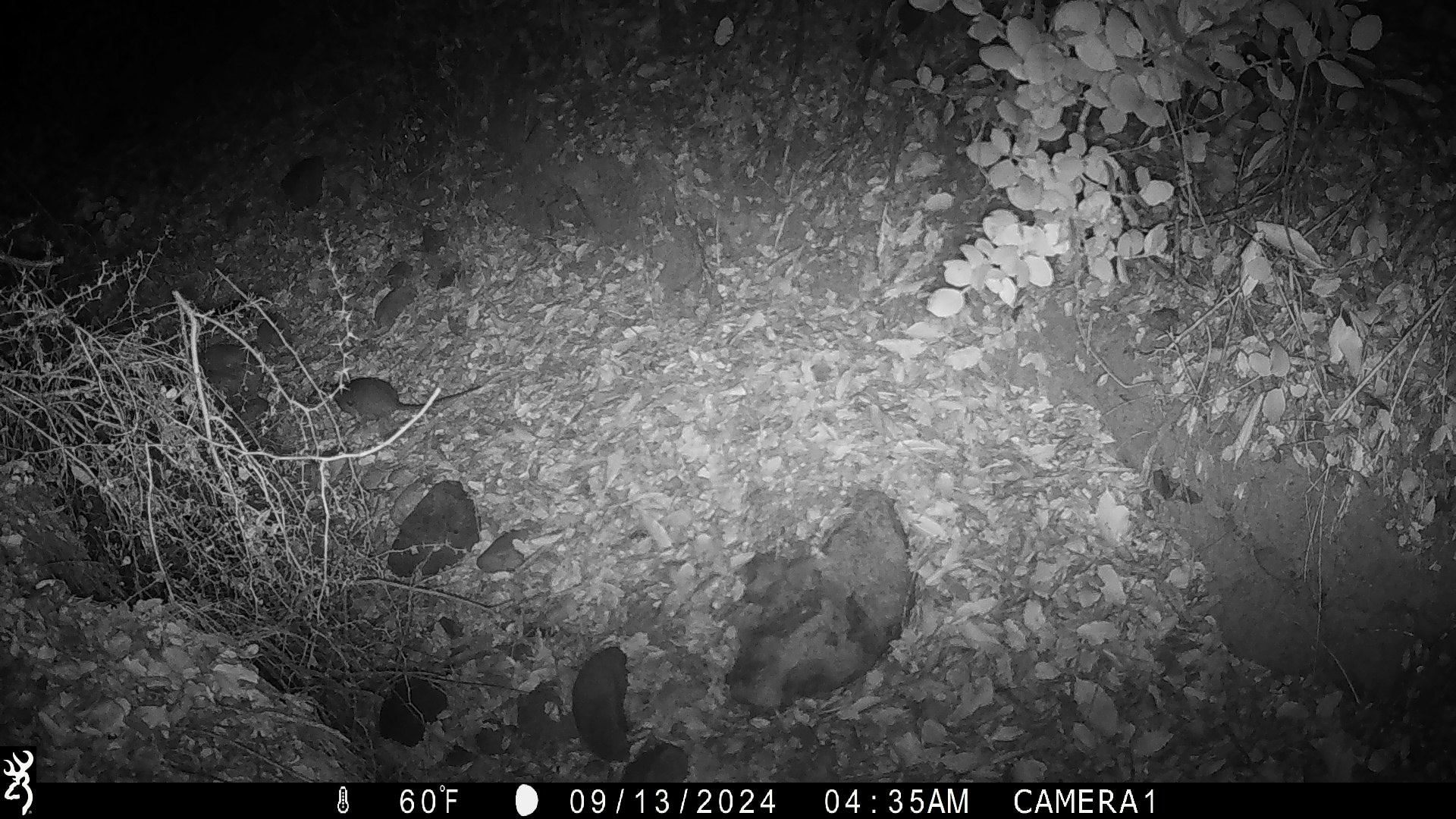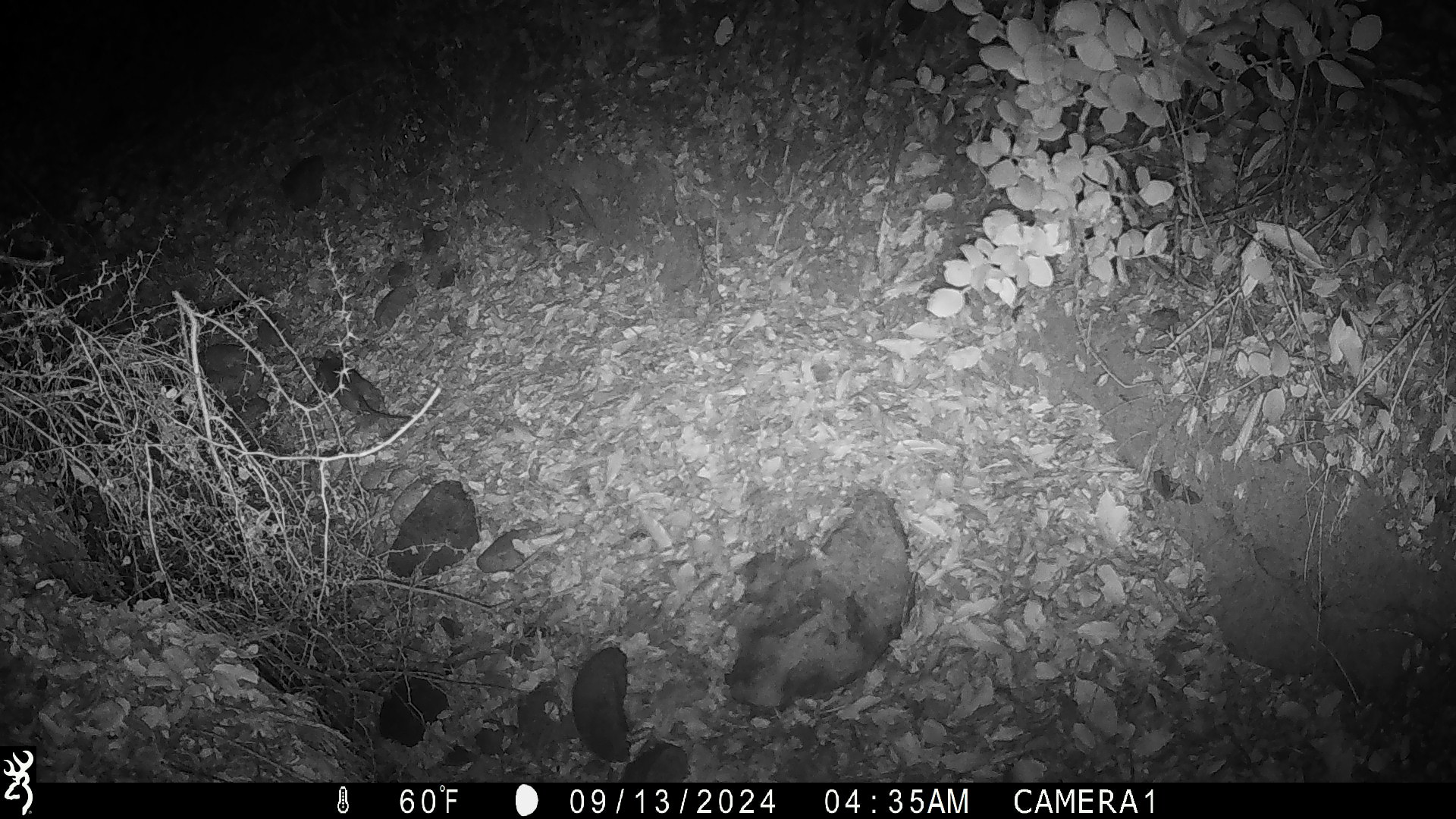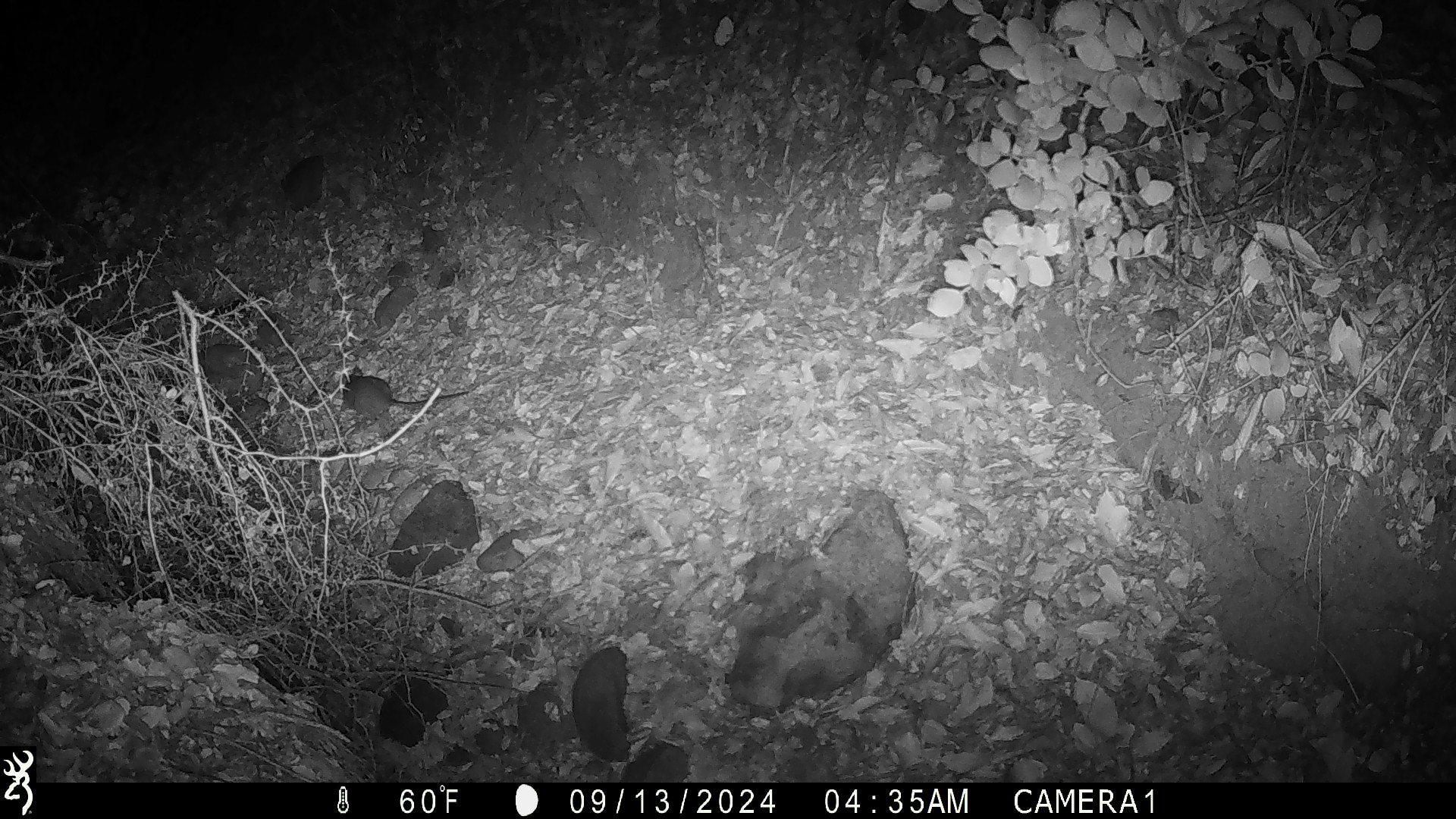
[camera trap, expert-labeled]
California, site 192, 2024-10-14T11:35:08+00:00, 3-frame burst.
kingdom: Animalia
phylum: Chordata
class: Mammalia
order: Rodentia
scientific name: Rodentia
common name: mouse or rat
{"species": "mouse or rat (Rodentia)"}